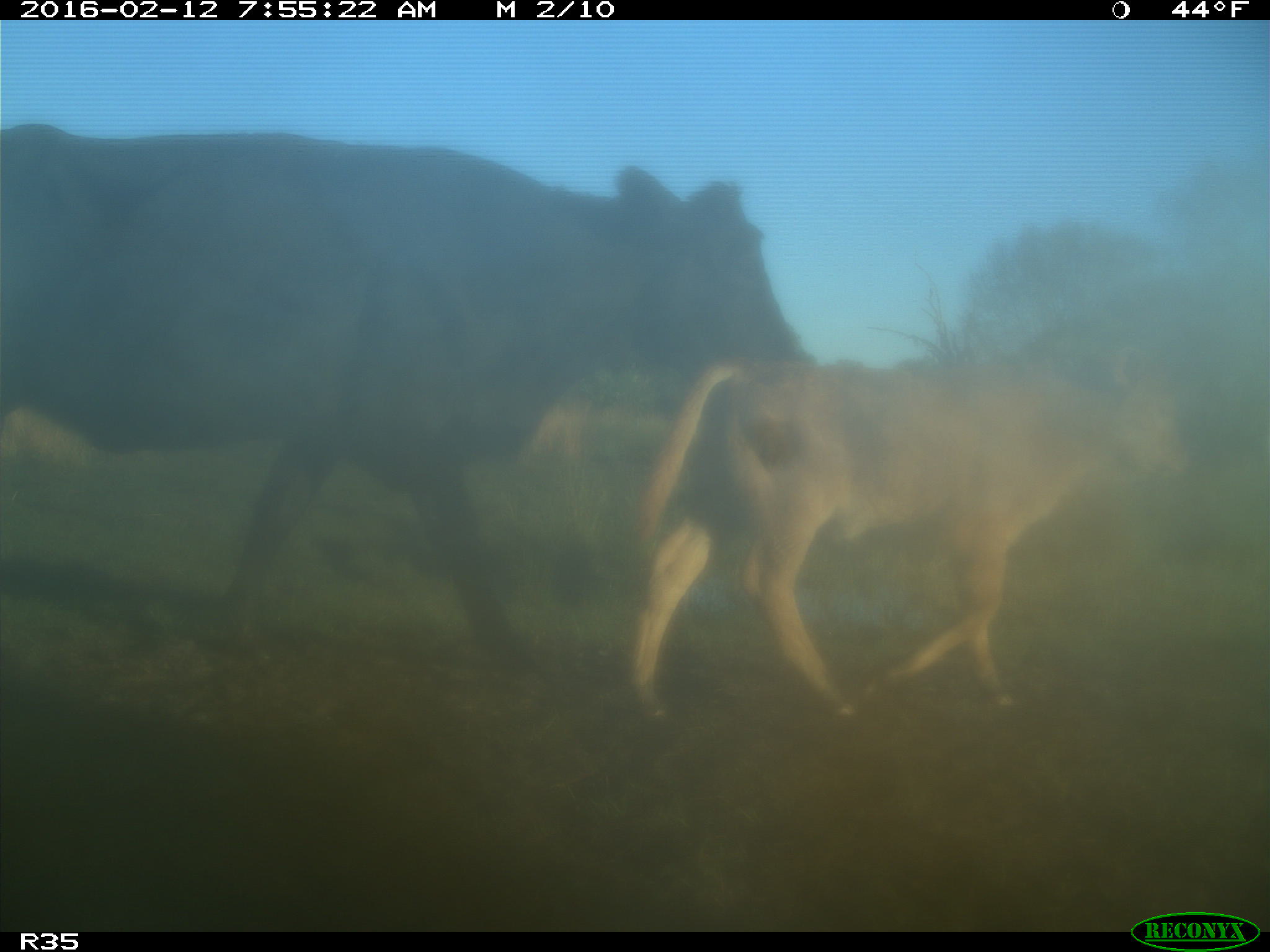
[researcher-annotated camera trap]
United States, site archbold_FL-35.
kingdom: Animalia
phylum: Chordata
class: Mammalia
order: Artiodactyla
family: Bovidae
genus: Bos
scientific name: Bos taurus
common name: domestic cow